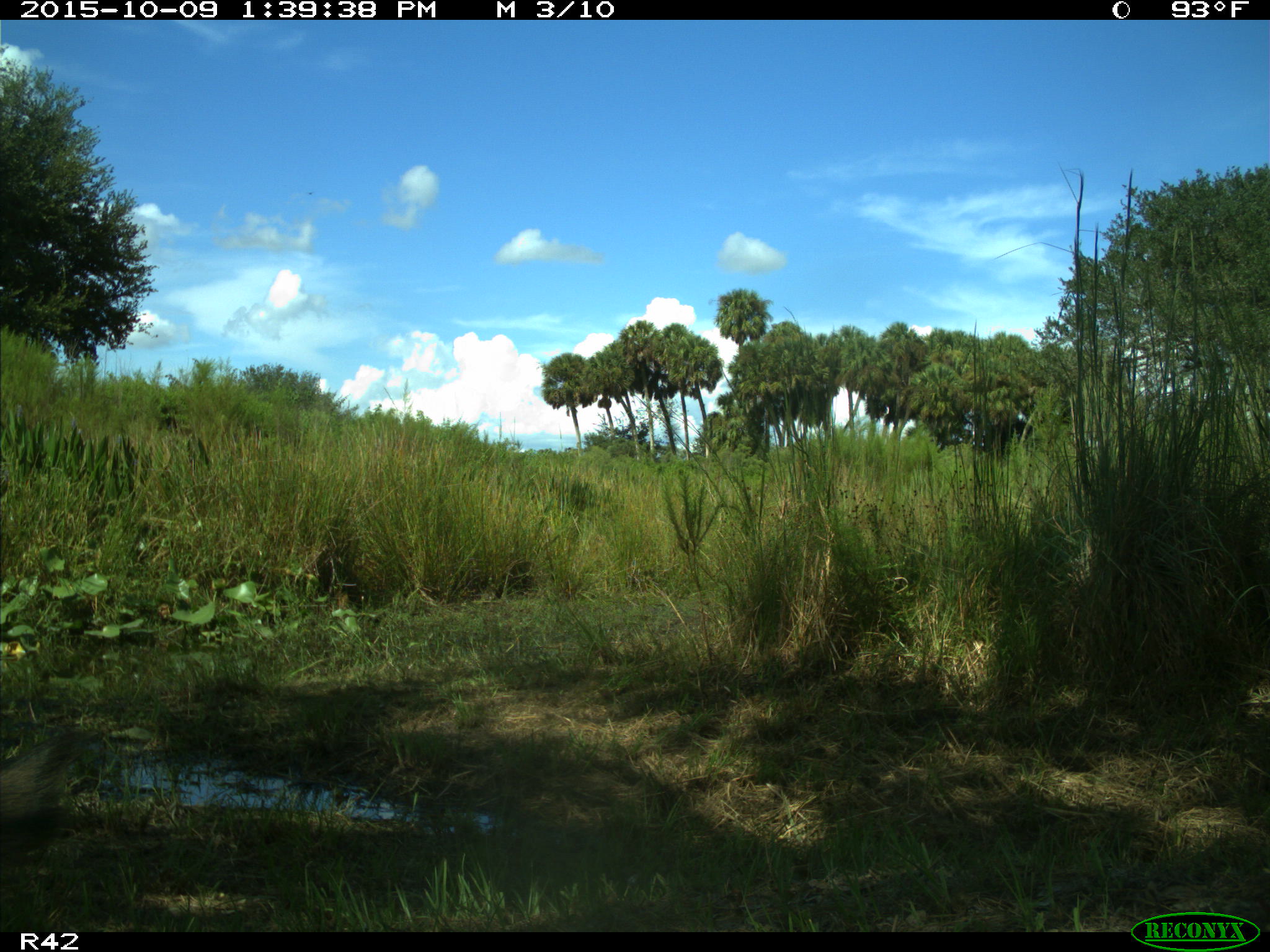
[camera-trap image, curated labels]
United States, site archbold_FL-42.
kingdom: Animalia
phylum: Chordata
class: Mammalia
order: Artiodactyla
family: Suidae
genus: Sus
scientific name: Sus scrofa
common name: wild boar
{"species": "Sus scrofa (wild boar)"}